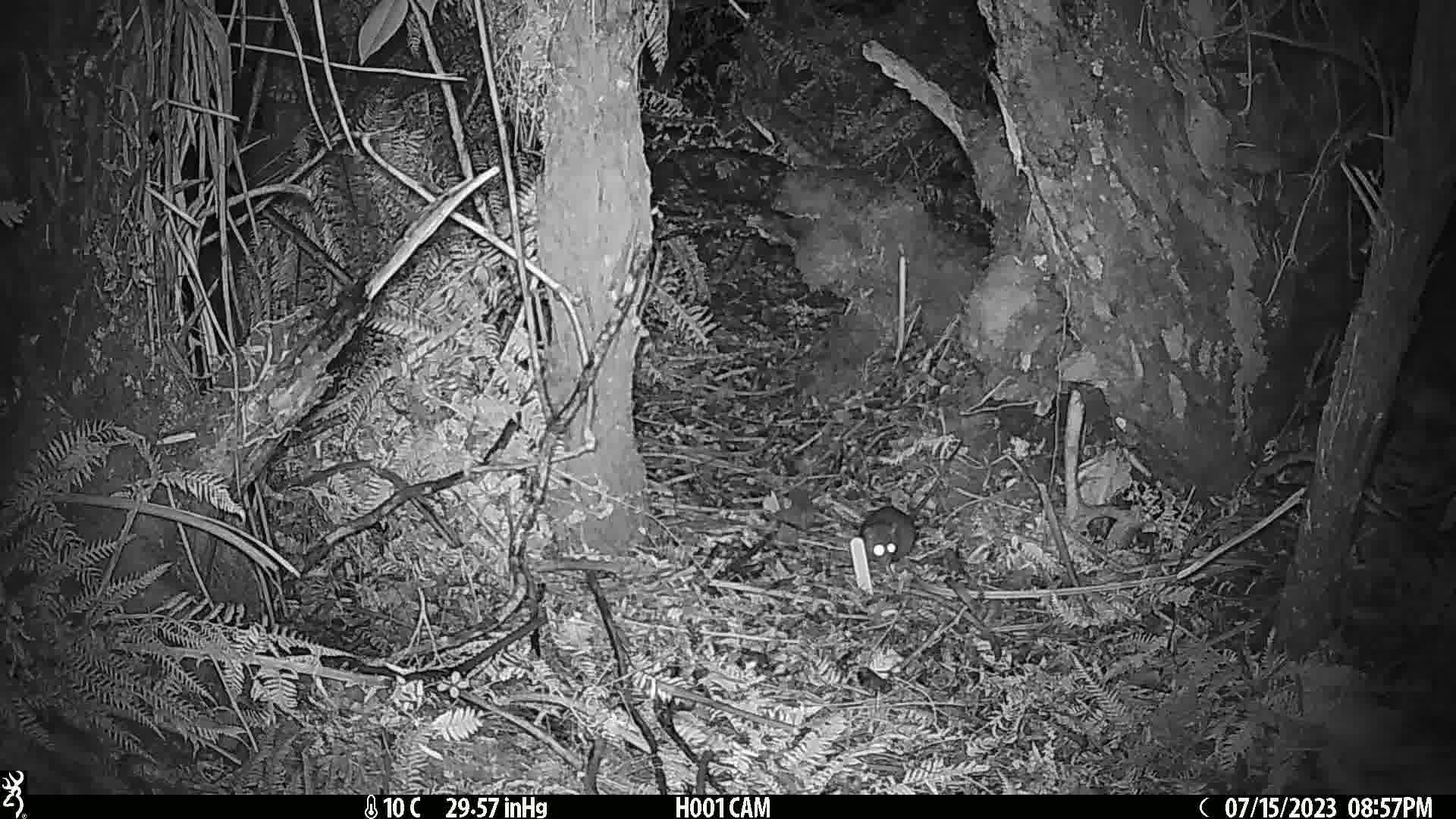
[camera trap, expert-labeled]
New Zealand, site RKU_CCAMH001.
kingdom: Animalia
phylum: Chordata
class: Mammalia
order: Rodentia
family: Muridae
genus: Rattus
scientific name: Rattus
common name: rat